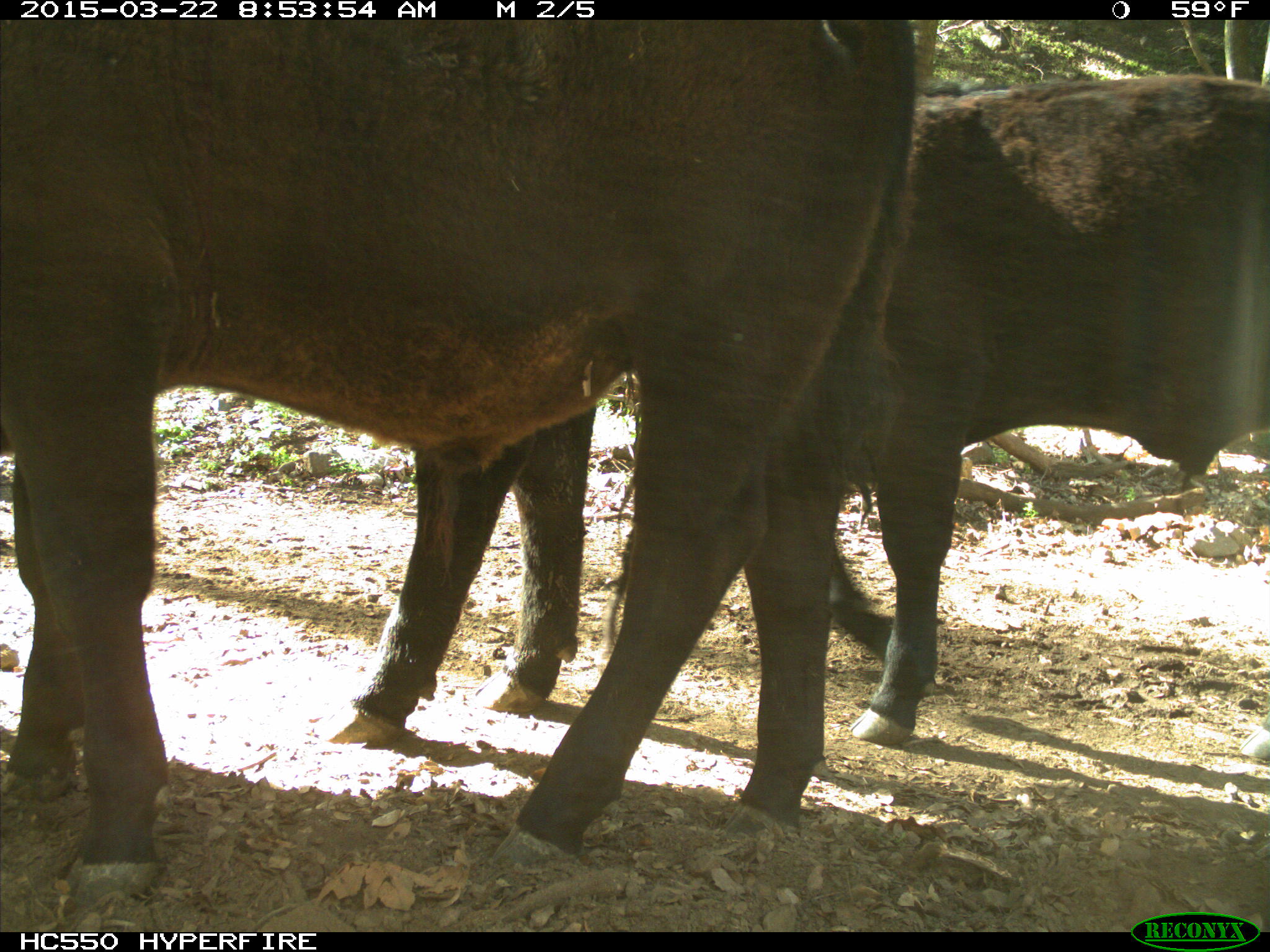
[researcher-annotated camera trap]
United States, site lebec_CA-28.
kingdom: Animalia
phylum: Chordata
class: Mammalia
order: Artiodactyla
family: Bovidae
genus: Bos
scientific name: Bos taurus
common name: domestic cow